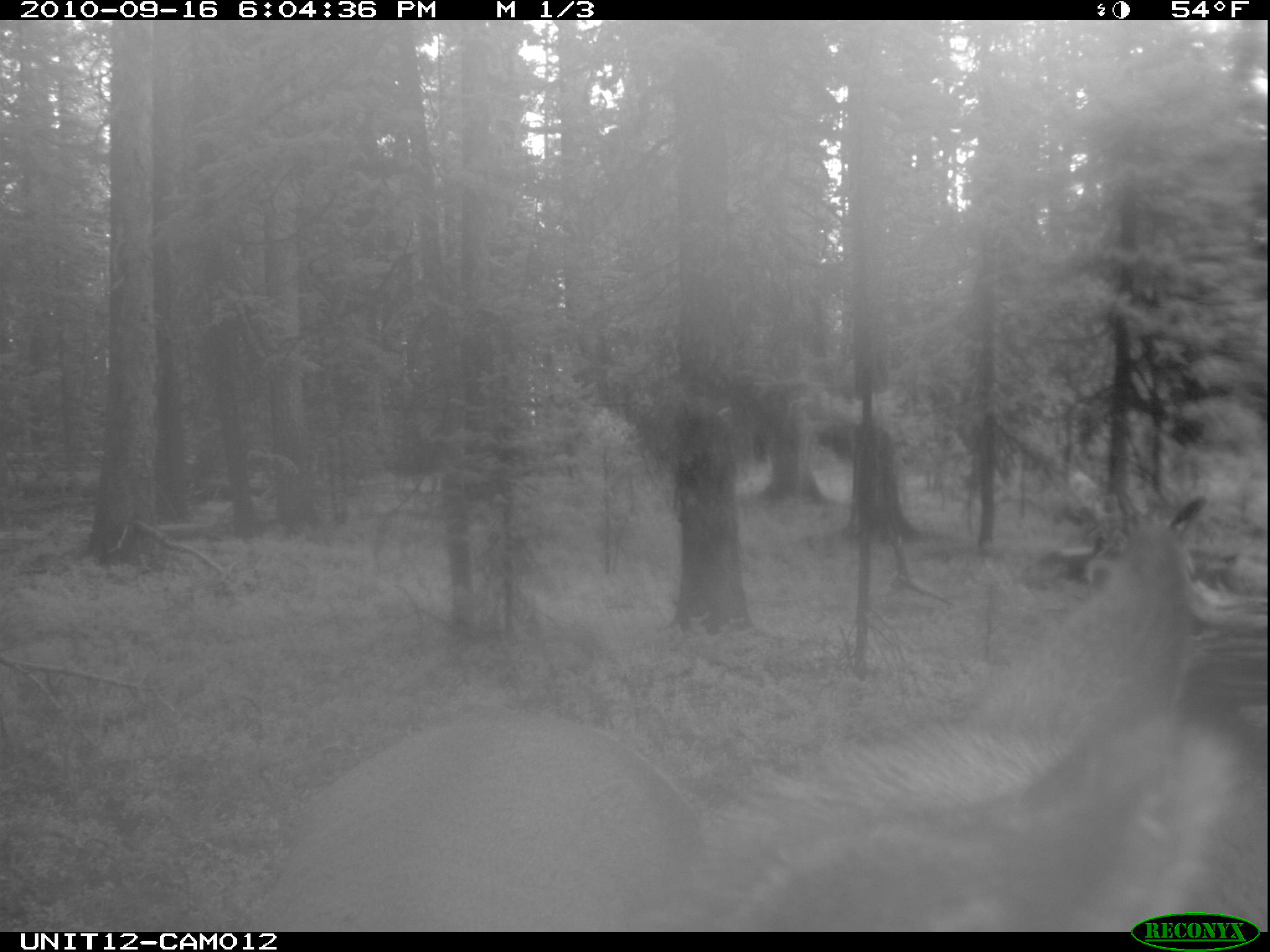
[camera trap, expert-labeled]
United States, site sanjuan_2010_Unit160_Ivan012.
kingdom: Animalia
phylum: Chordata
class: Mammalia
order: Artiodactyla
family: Cervidae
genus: Cervus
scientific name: Cervus elaphus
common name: red deer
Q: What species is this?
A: Cervus elaphus (red deer).